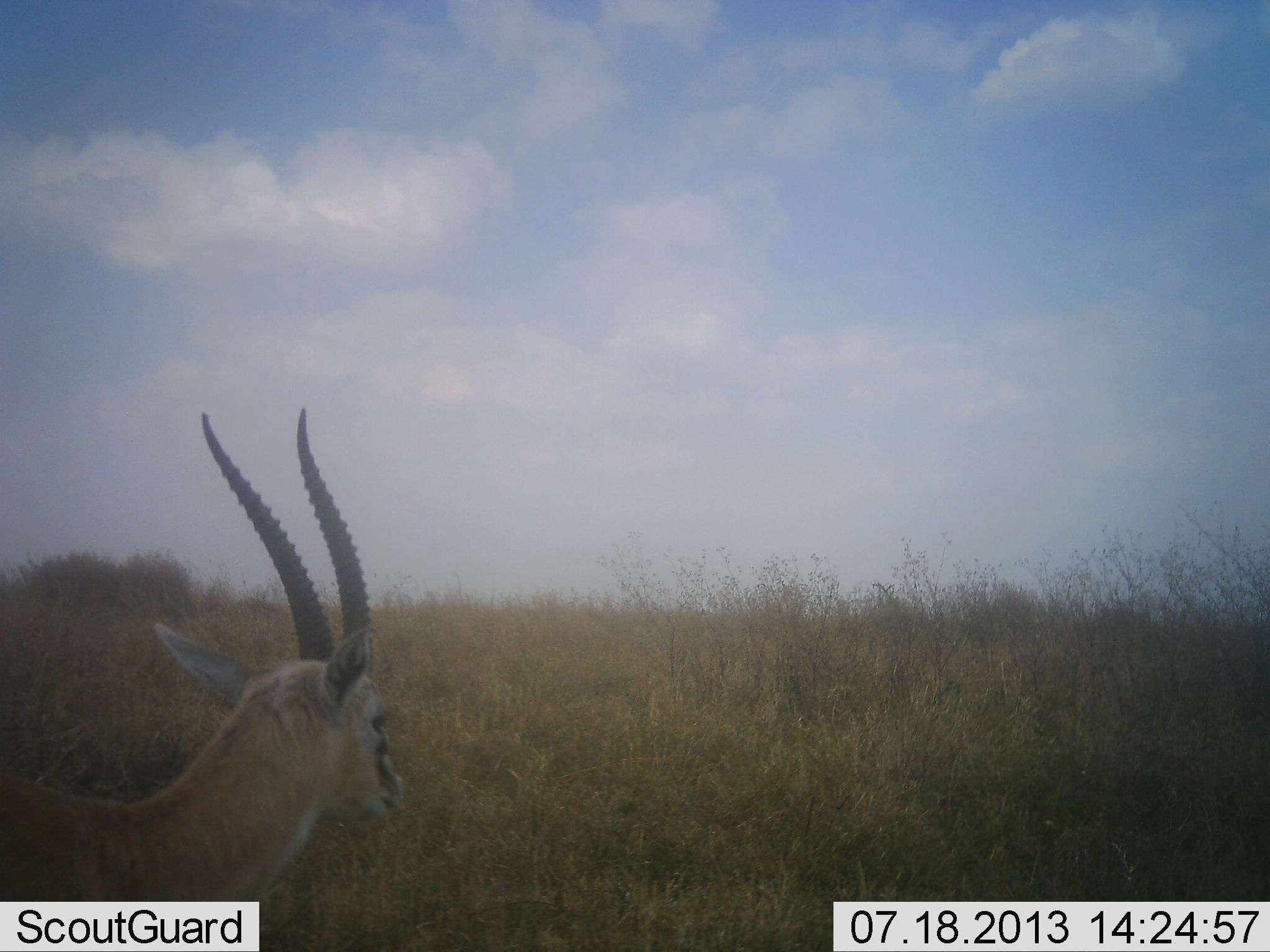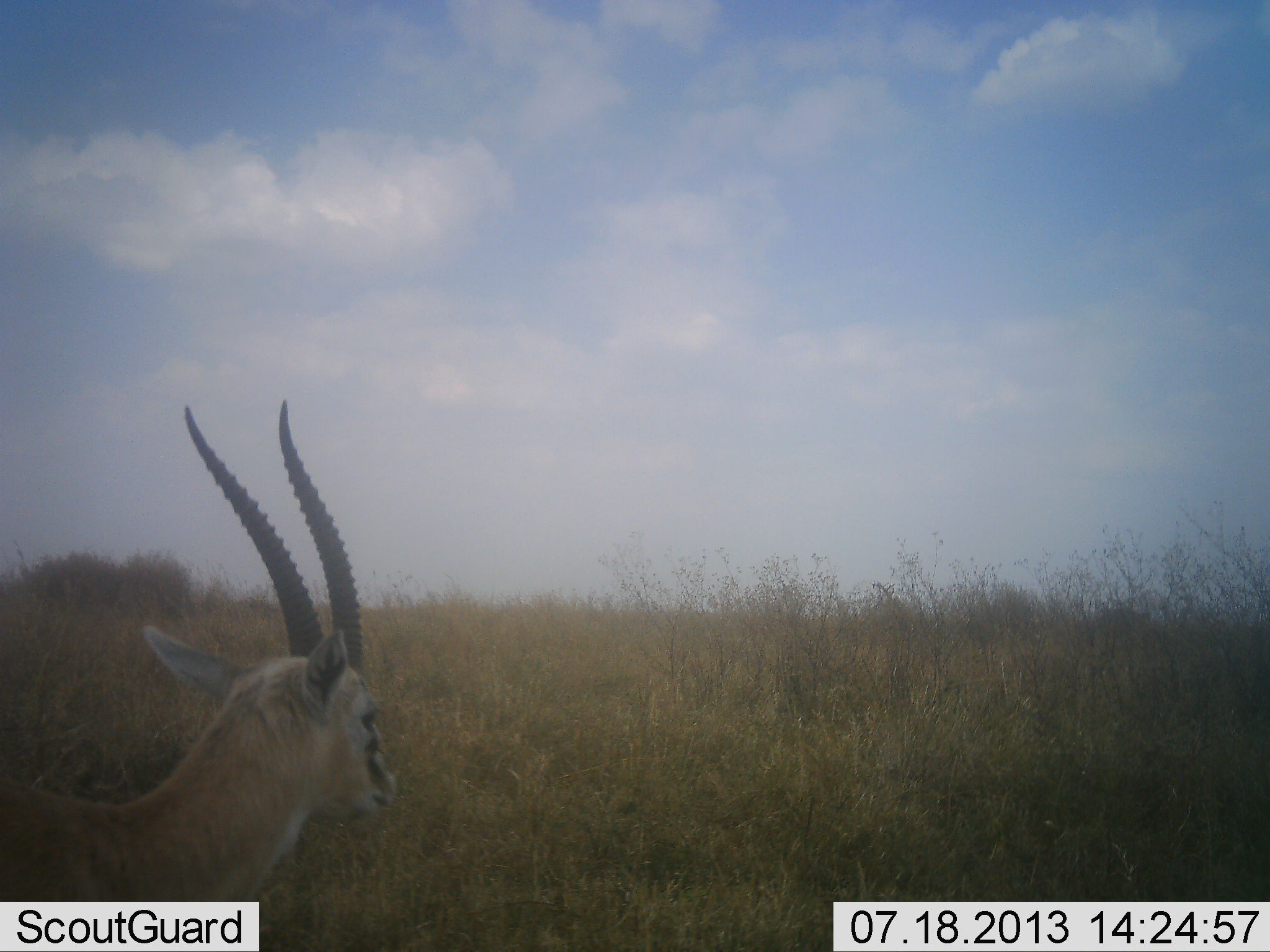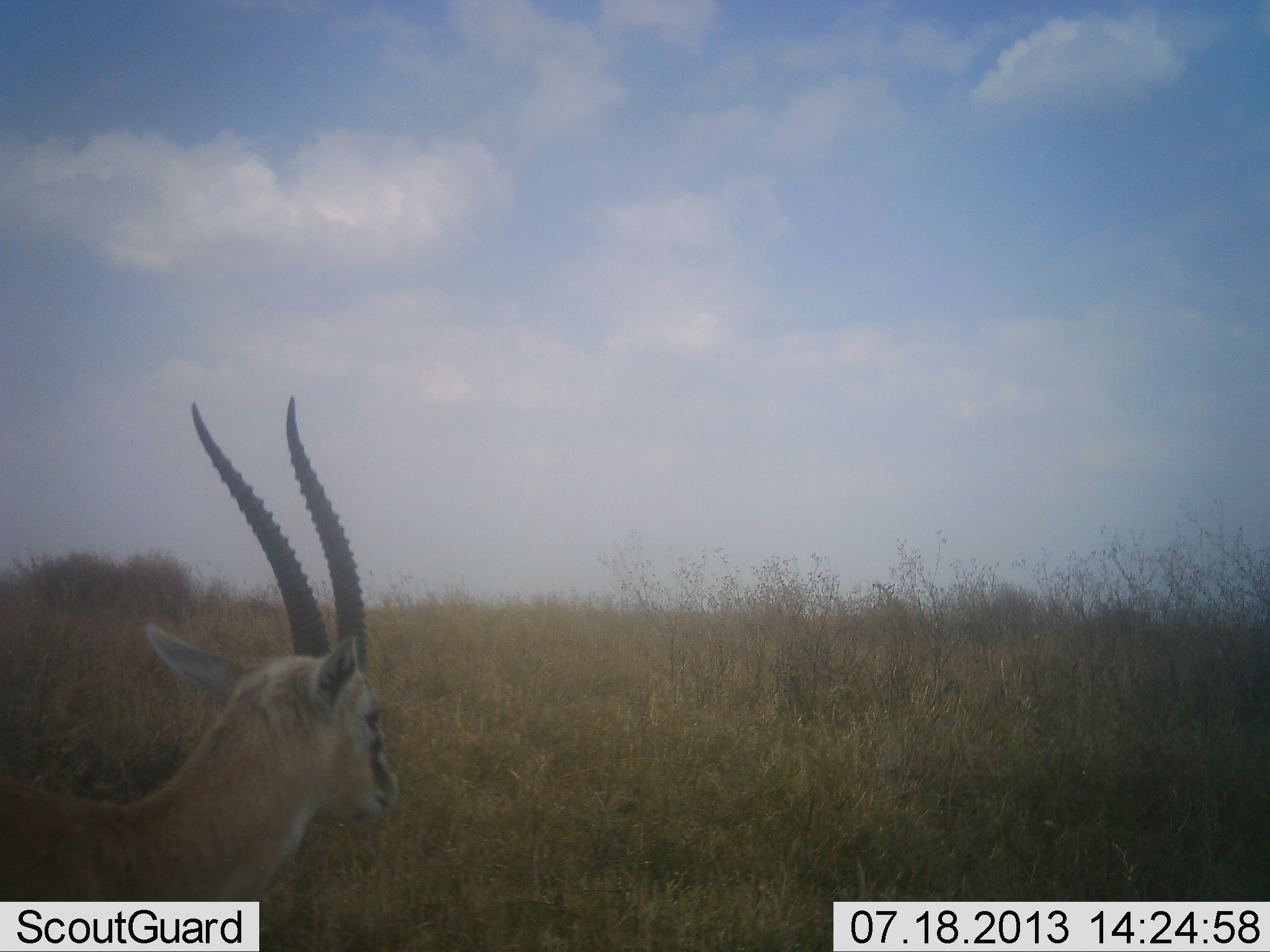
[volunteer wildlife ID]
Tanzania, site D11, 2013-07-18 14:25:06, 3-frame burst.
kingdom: Animalia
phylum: Chordata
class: Mammalia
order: Artiodactyla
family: Bovidae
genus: Eudorcas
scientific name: Eudorcas thomsonii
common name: thomson's gazelle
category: gazellethomsons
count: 1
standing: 94%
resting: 0%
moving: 6%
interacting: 0%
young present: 0%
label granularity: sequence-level